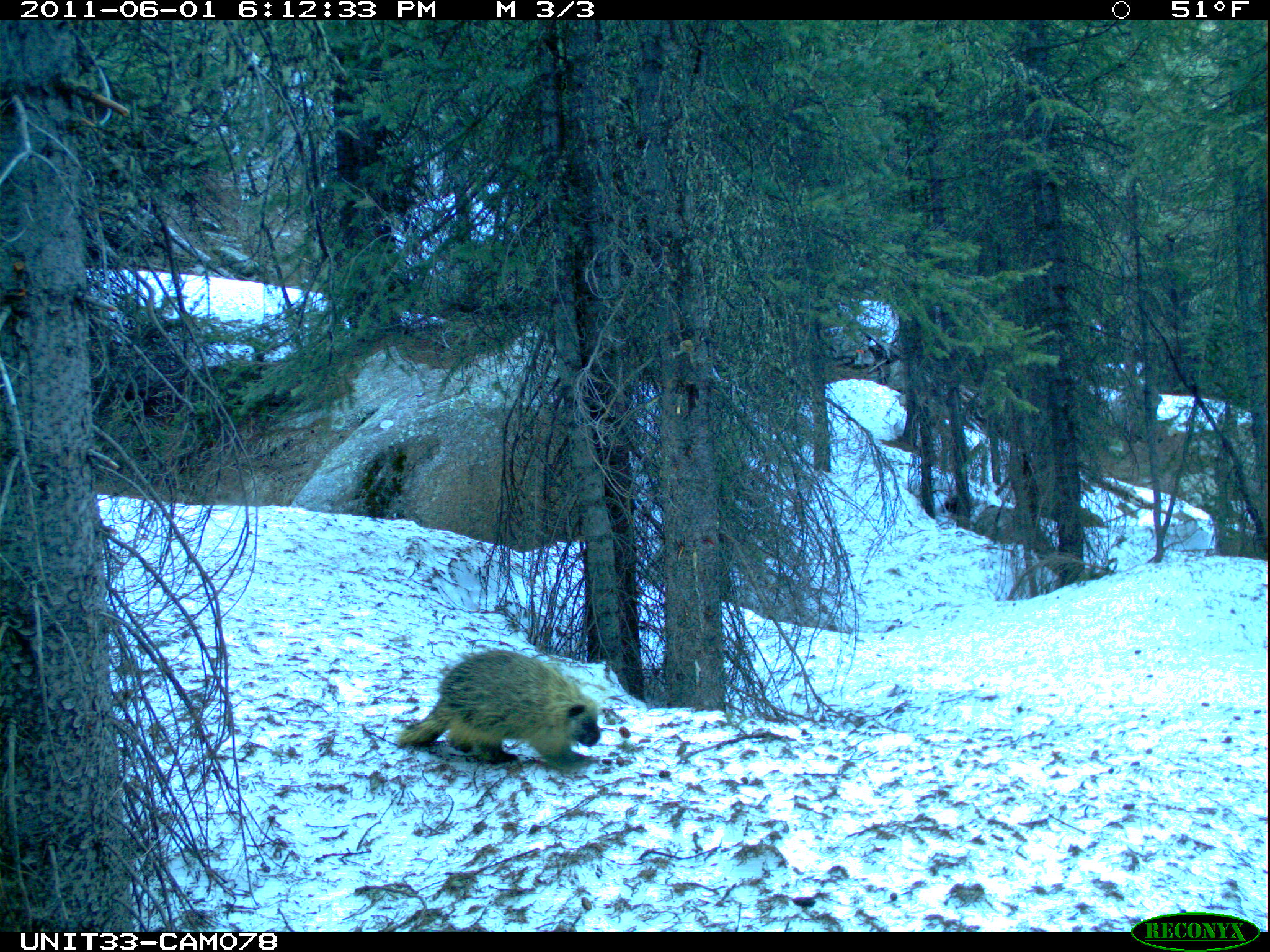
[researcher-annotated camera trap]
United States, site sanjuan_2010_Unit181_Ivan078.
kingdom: Animalia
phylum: Chordata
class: Mammalia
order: Rodentia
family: Erethizontidae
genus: Erethizon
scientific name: Erethizon dorsatum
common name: north american porcupine